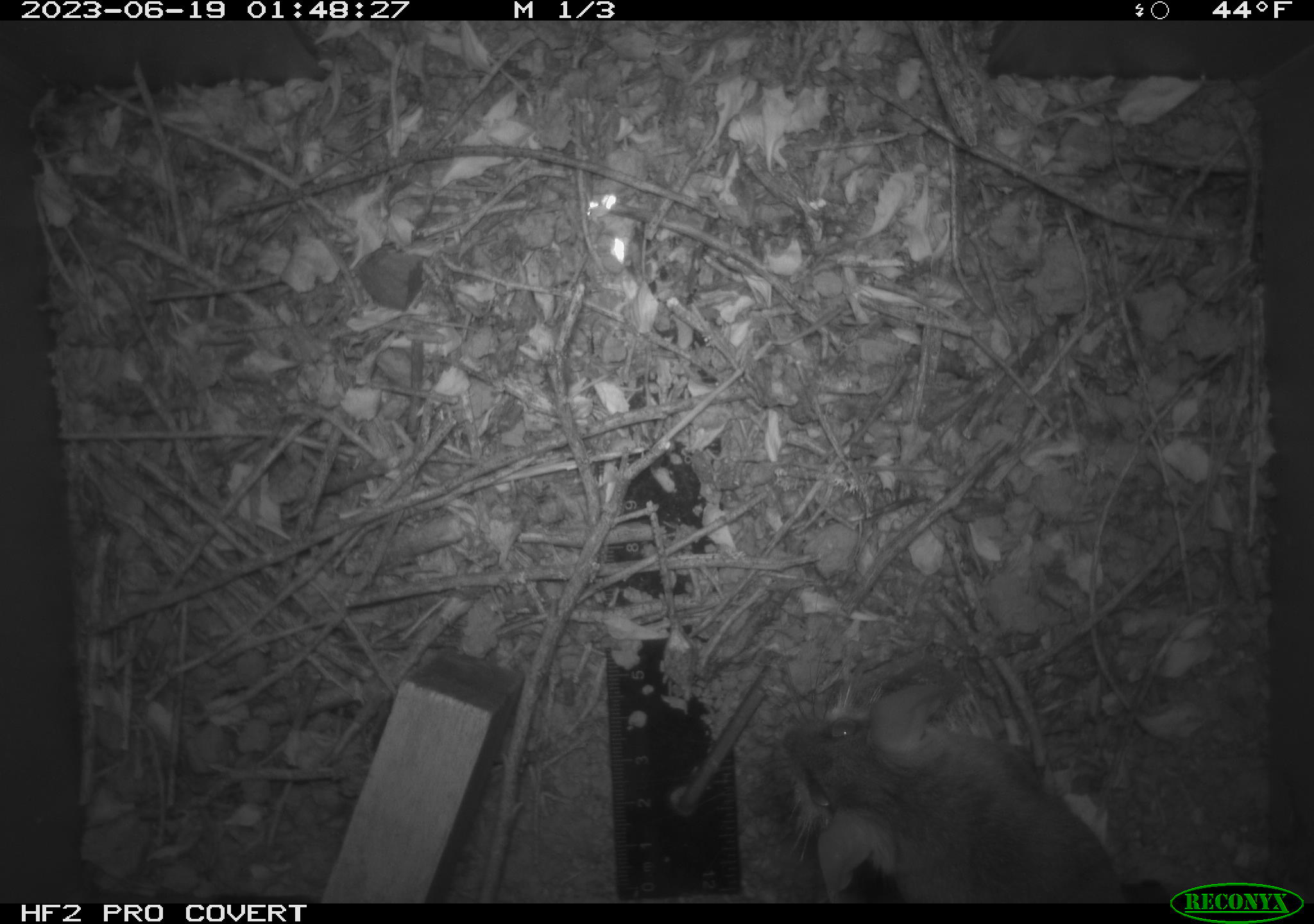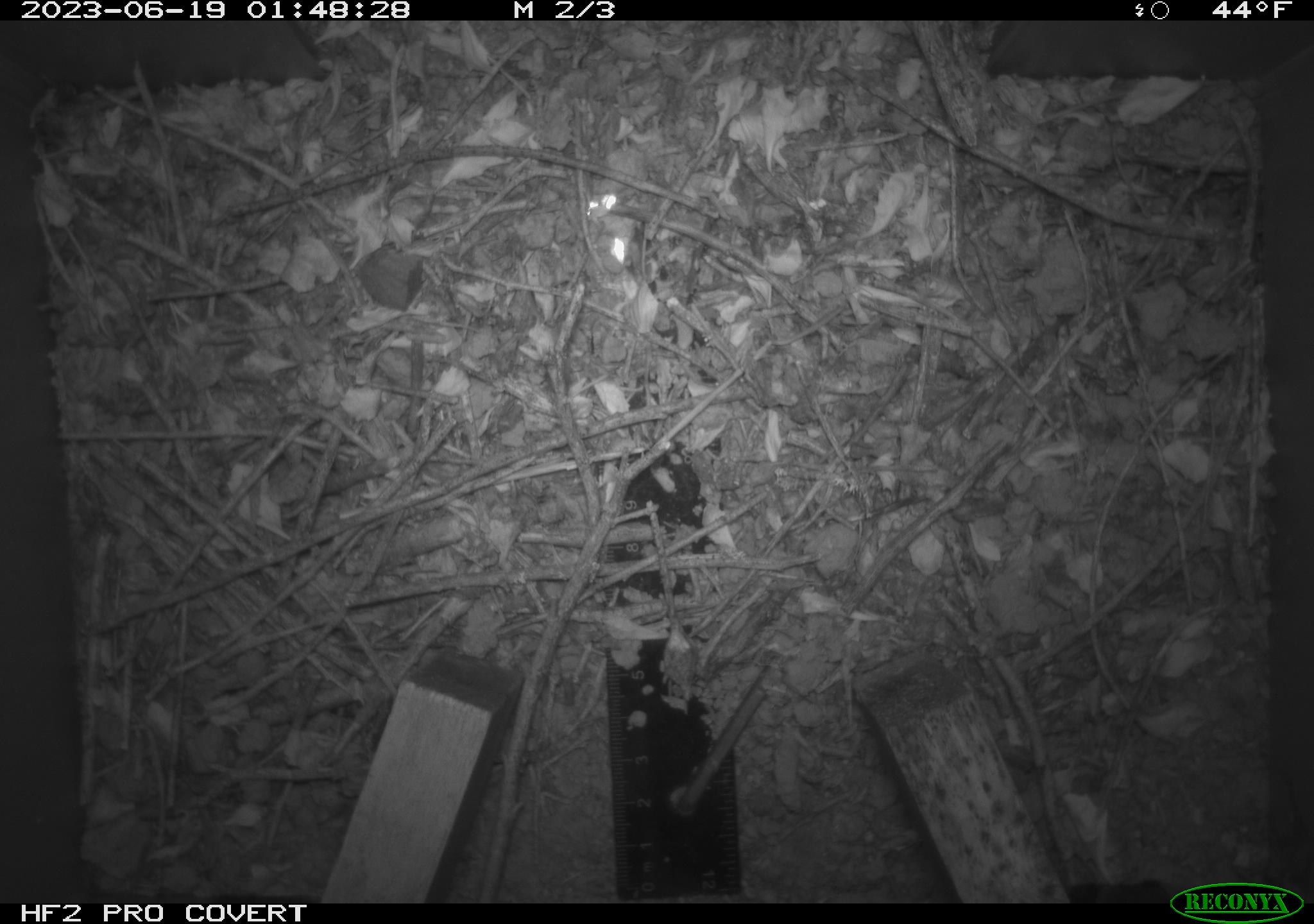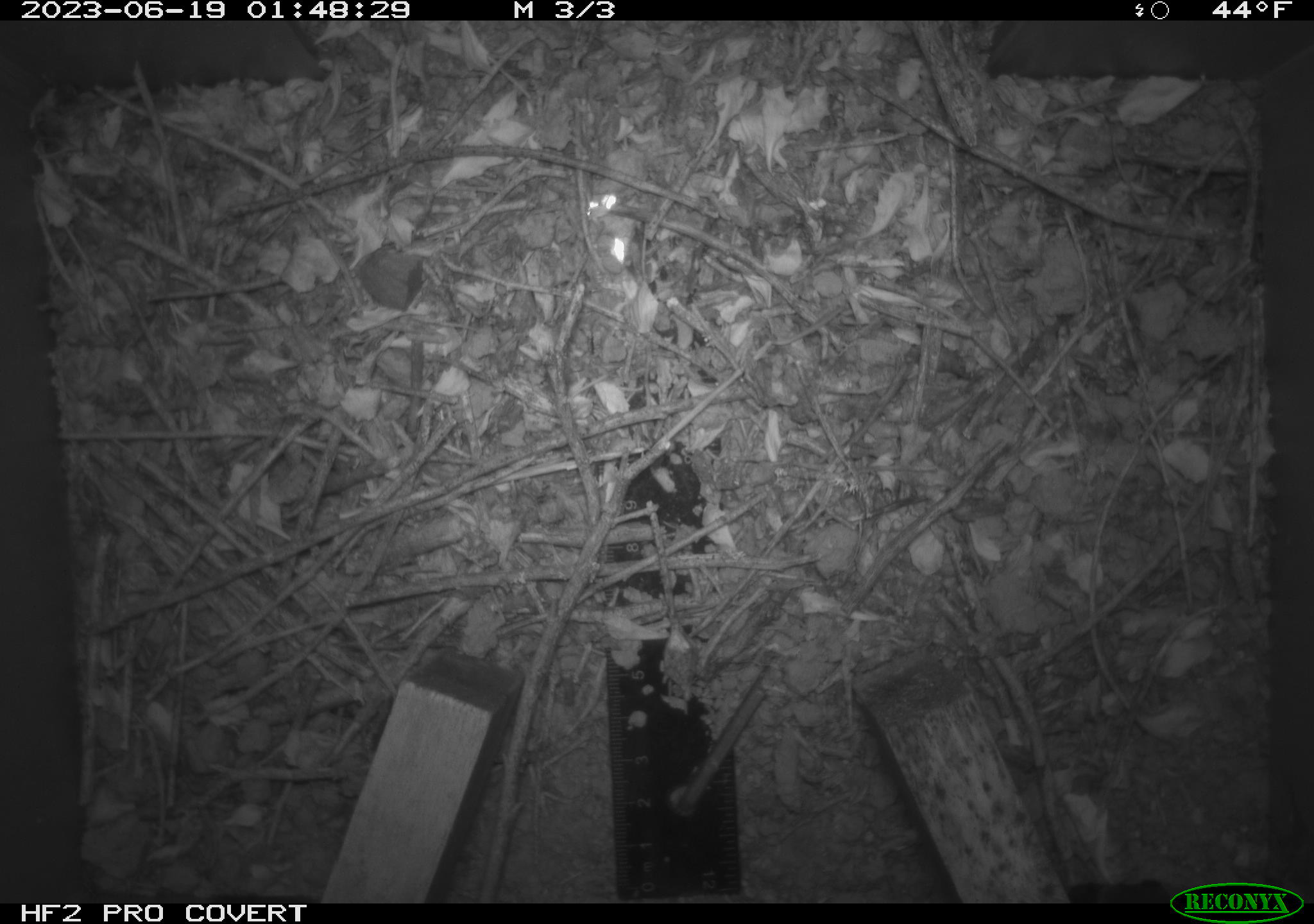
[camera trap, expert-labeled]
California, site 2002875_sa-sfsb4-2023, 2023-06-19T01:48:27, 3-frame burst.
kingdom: Animalia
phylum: Chordata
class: Mammalia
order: Rodentia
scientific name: Rodentia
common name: mouse species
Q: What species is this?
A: Mouse species (Rodentia).